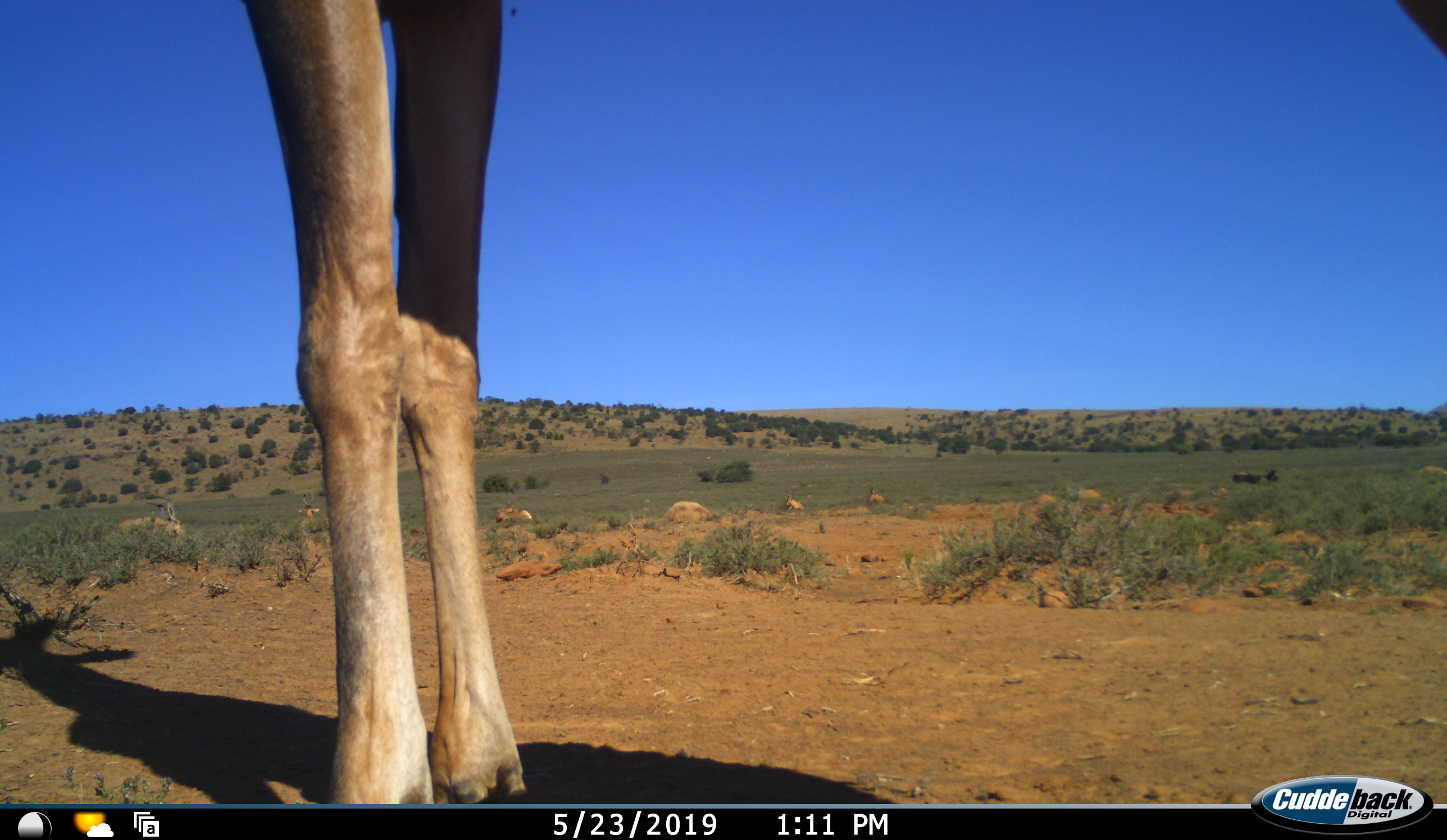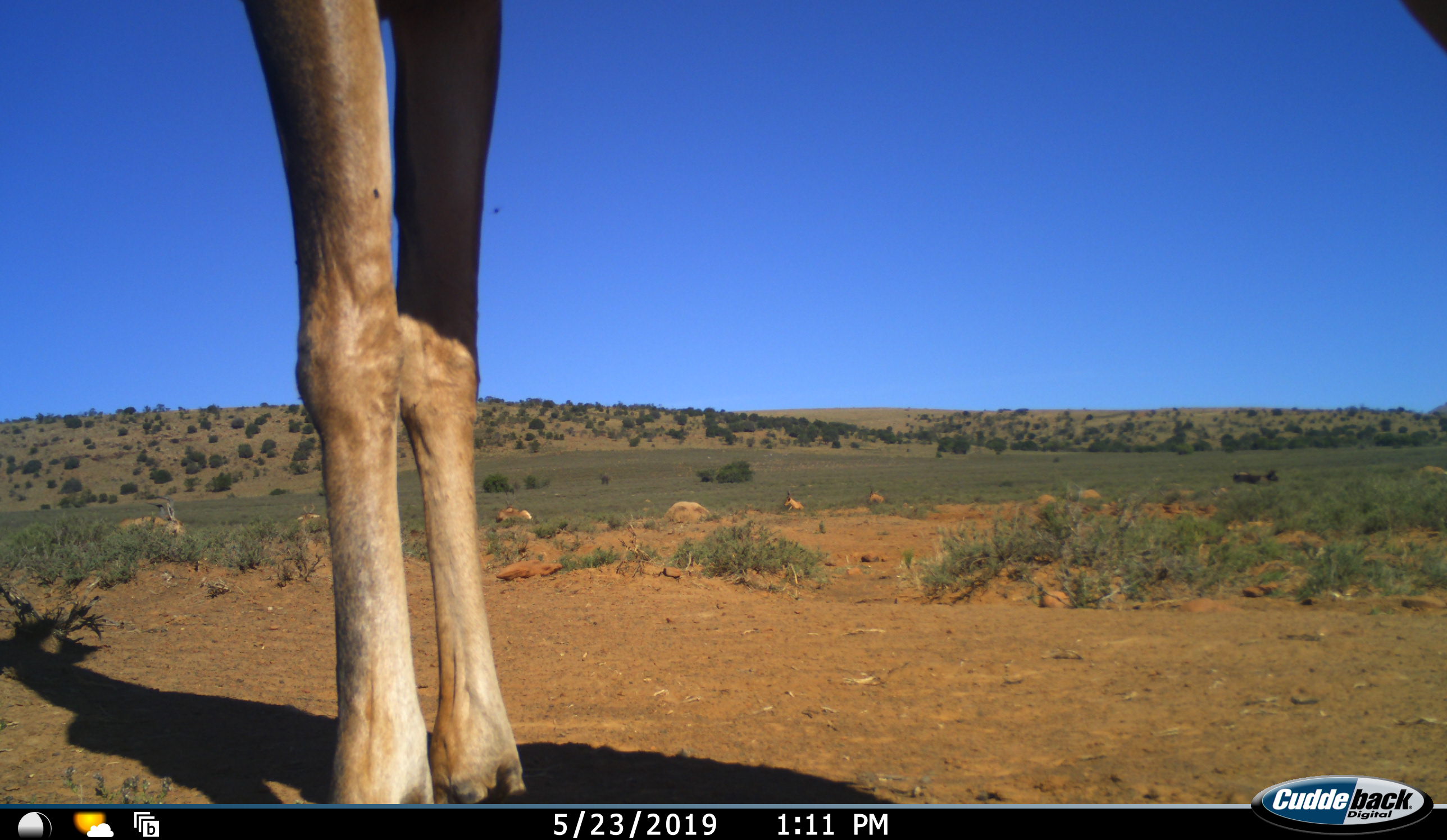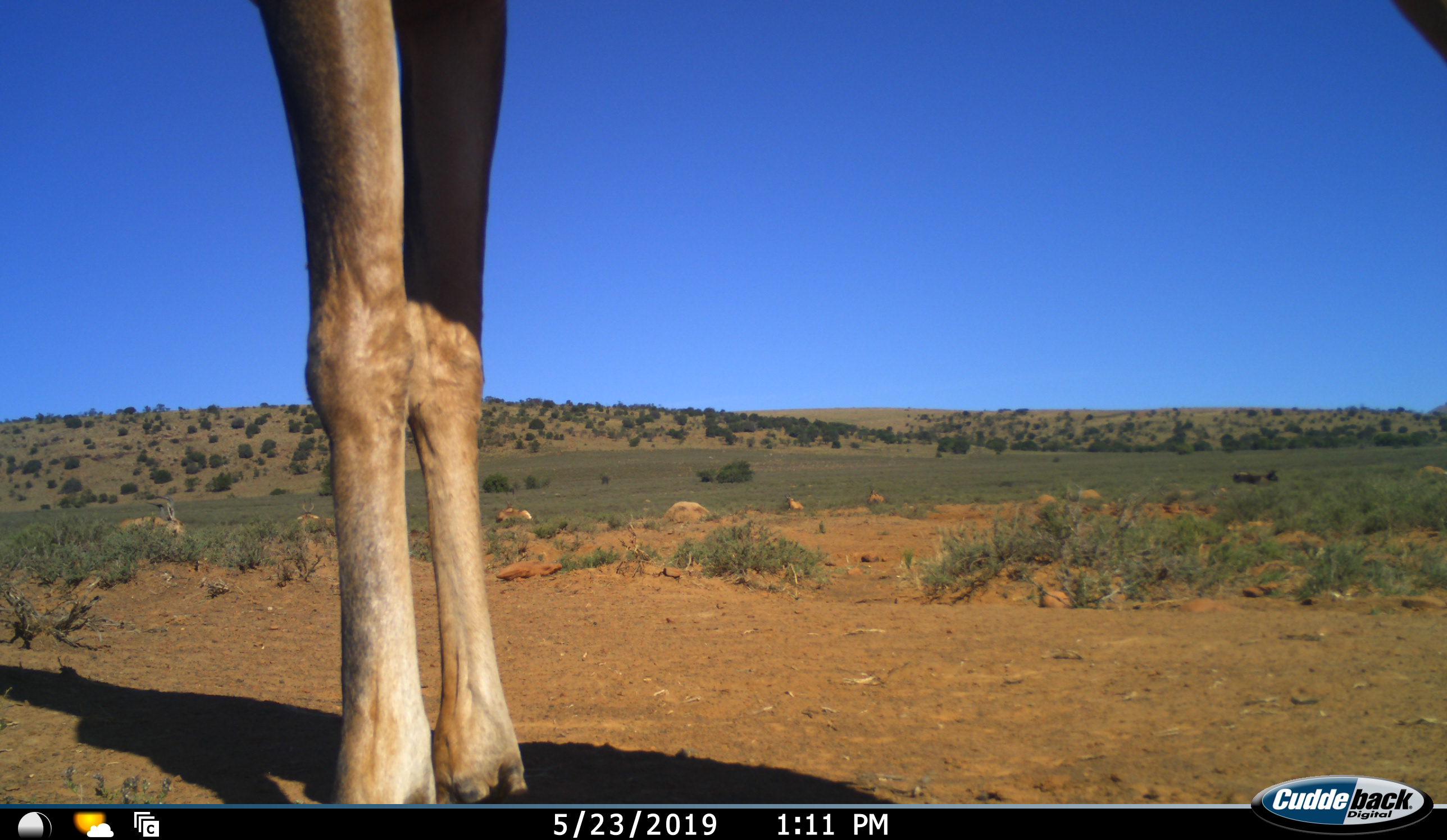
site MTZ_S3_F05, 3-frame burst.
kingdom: Animalia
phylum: Chordata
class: Mammalia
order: Artiodactyla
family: Bovidae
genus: Alcelaphus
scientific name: Alcelaphus buselaphus caama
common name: red hartebeest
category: hartebeestred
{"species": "hartebeestred (red hartebeest) (Alcelaphus buselaphus caama)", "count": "1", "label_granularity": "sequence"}